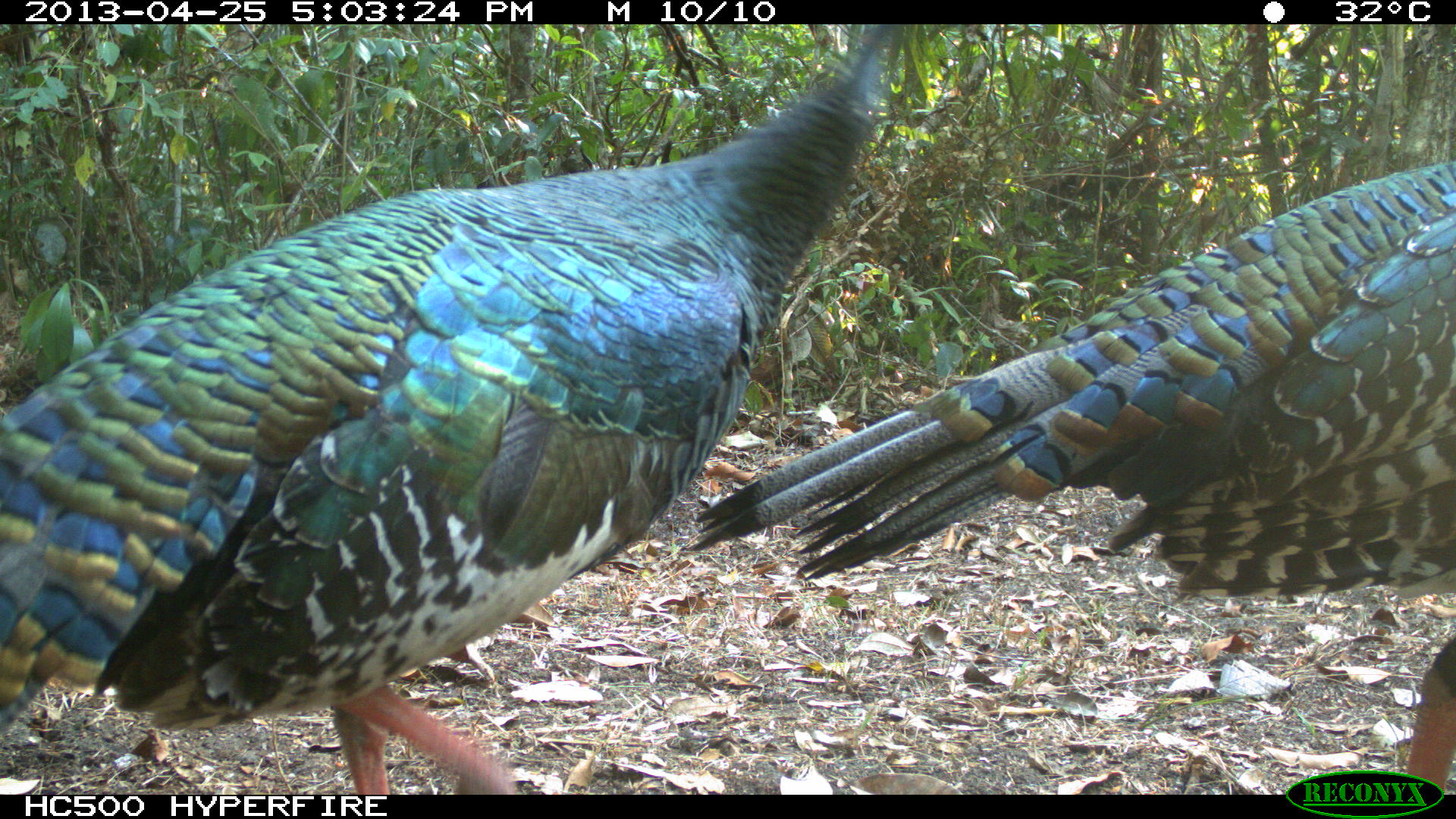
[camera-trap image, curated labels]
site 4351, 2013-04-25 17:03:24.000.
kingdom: Animalia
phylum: Chordata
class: Aves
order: Galliformes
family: Phasianidae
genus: Meleagris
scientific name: Meleagris ocellata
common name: ocellated turkey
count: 3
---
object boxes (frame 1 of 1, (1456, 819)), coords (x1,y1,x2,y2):
meleagris ocellata: (0,25,902,789); (695,134,1456,785)